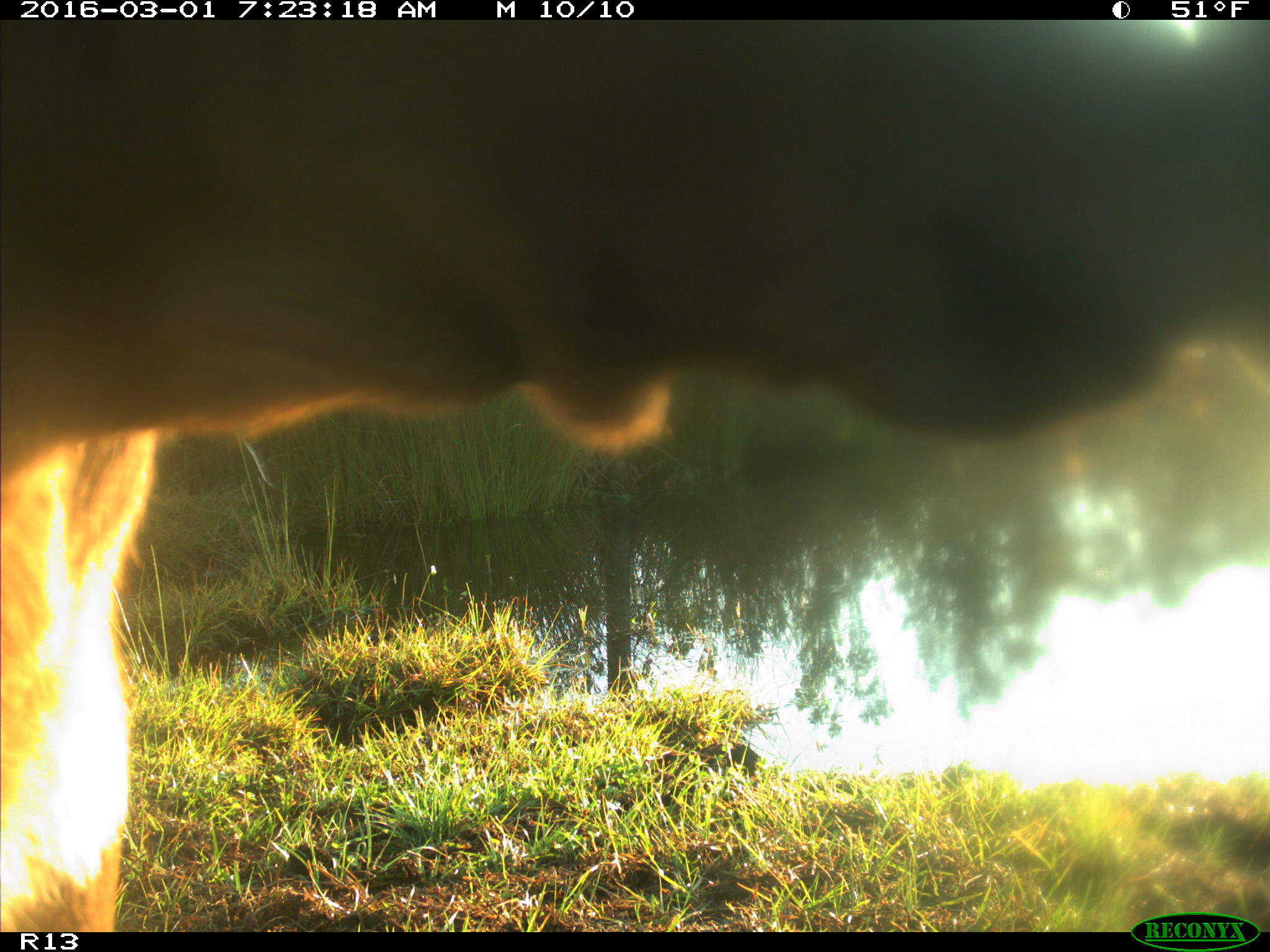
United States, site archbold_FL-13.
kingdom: Animalia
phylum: Chordata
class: Mammalia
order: Artiodactyla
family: Bovidae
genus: Bos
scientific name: Bos taurus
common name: domestic cow